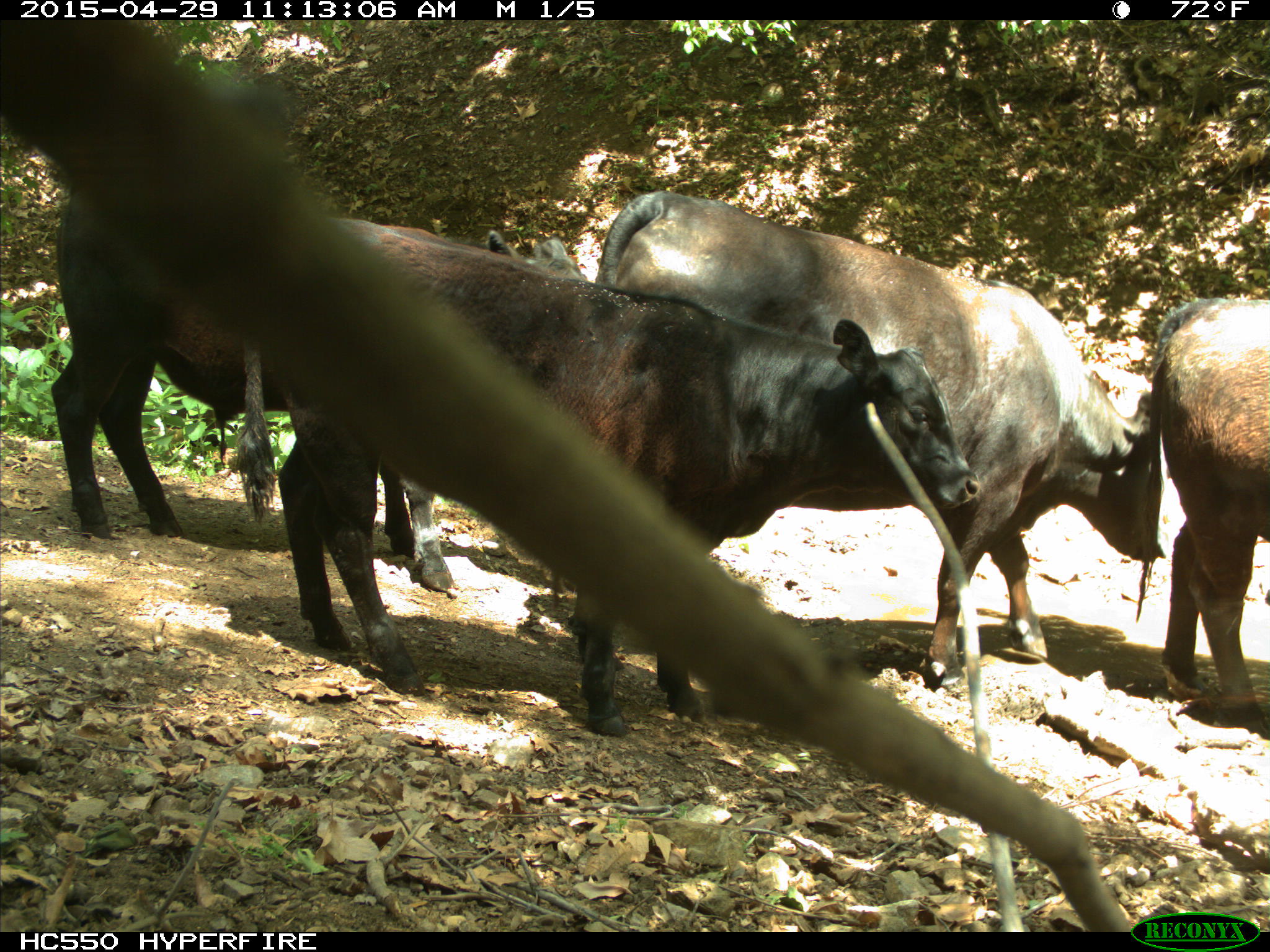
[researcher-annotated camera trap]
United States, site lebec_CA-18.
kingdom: Animalia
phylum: Chordata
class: Mammalia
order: Artiodactyla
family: Bovidae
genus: Bos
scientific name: Bos taurus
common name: domestic cow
Bos taurus (domestic cow).